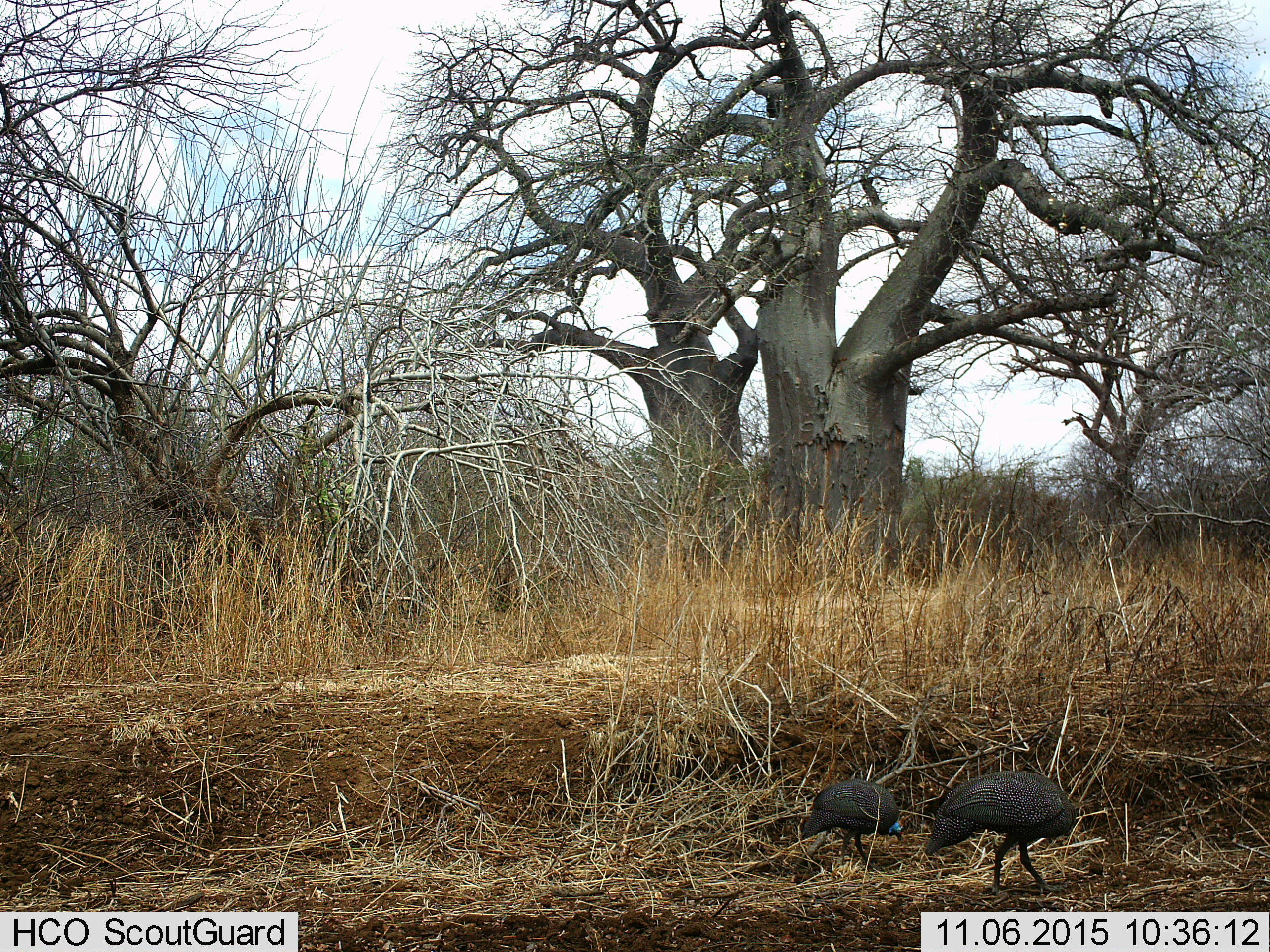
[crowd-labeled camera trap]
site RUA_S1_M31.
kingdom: Animalia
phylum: Chordata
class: Aves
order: Galliformes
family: Numididae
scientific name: Numididae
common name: guineafowl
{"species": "guineafowl (Numididae)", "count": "2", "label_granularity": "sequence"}